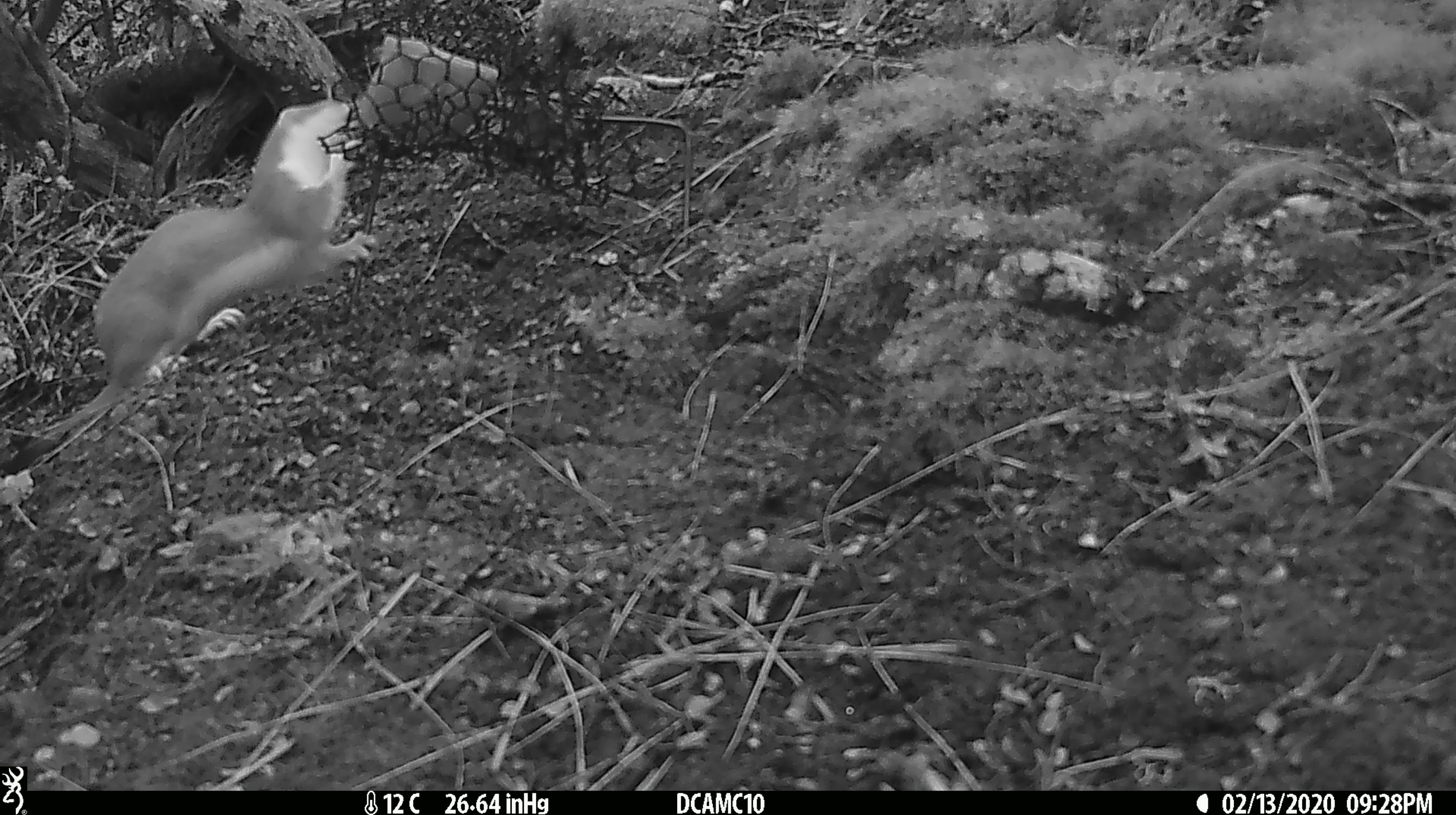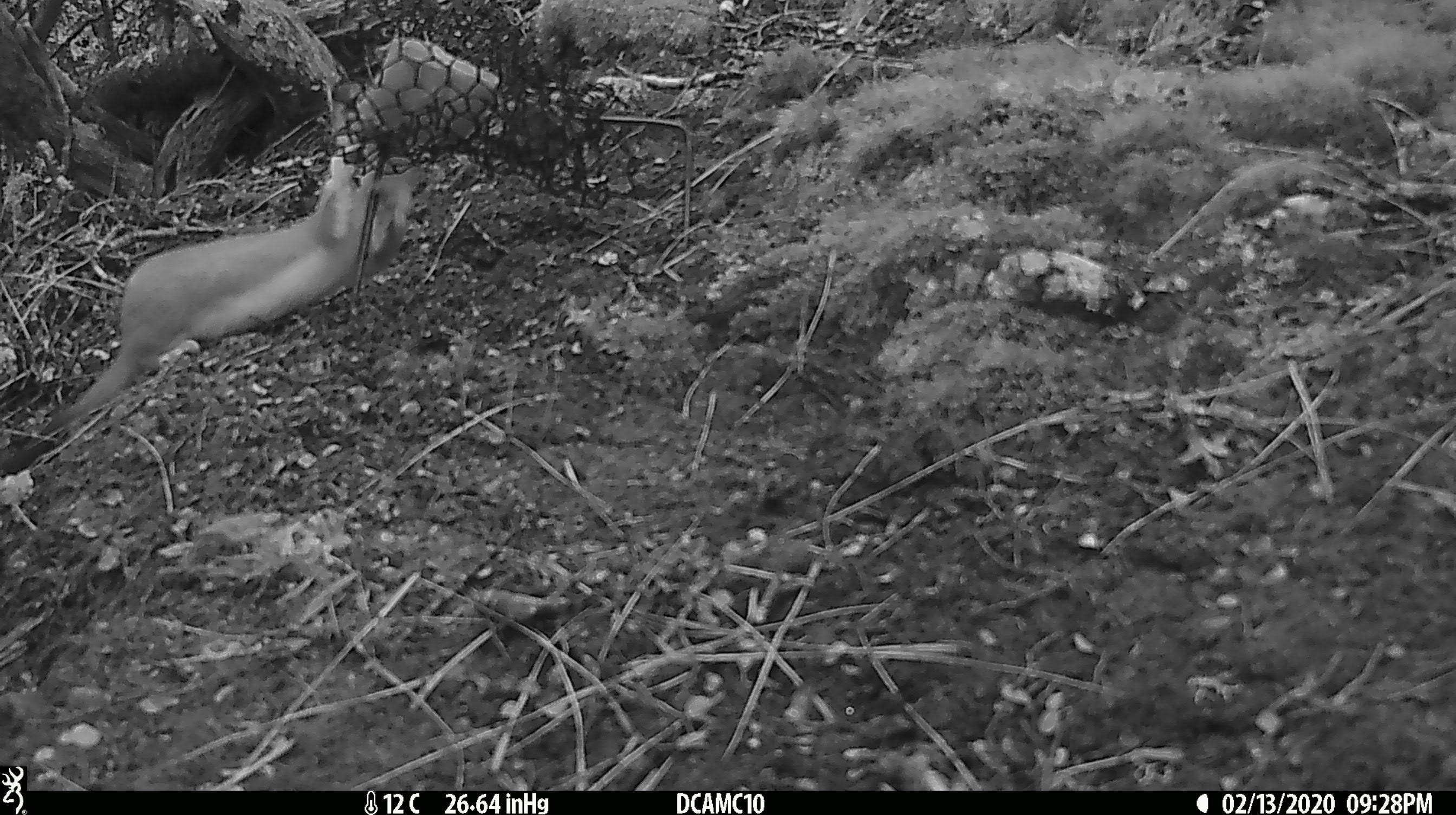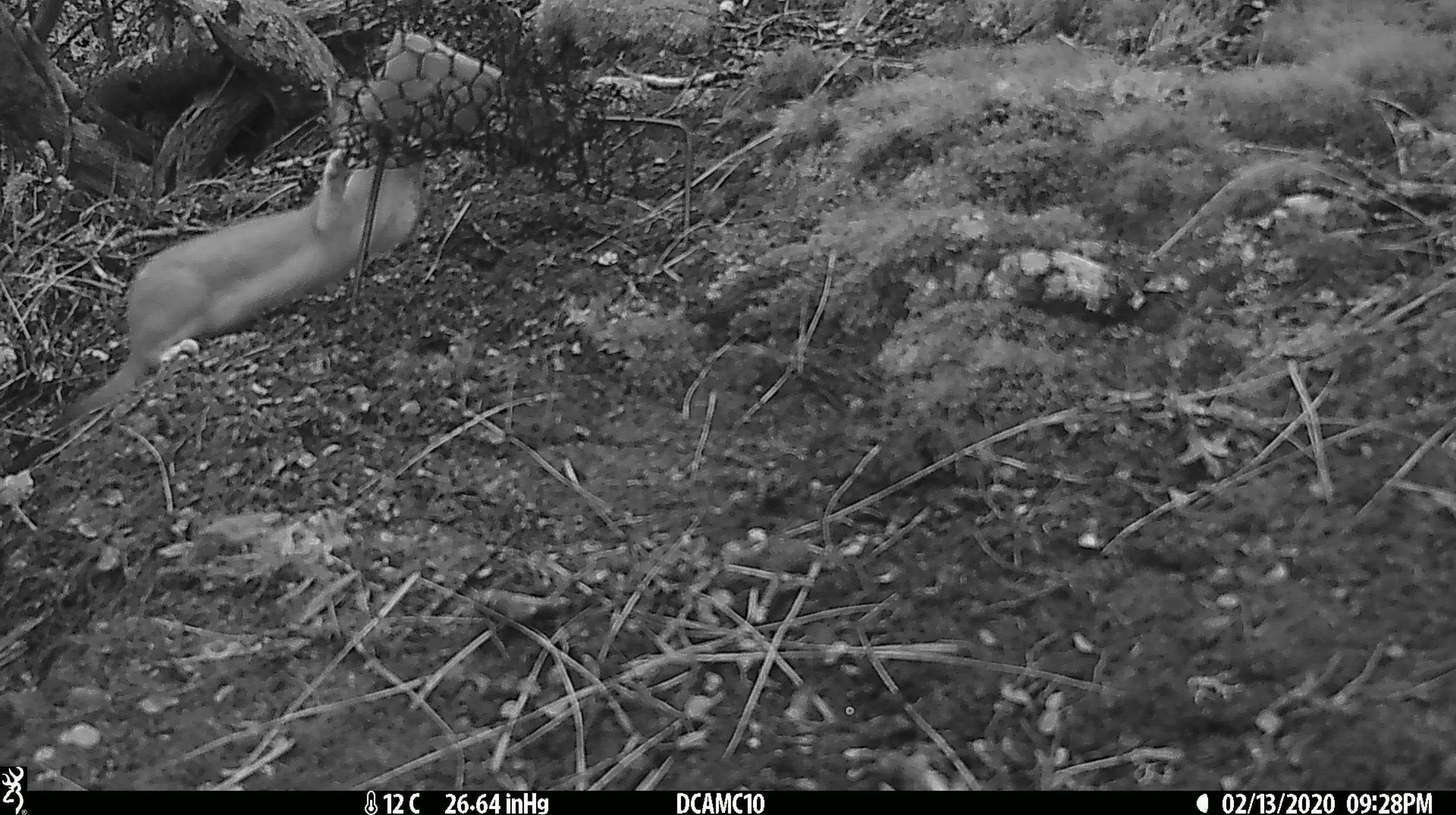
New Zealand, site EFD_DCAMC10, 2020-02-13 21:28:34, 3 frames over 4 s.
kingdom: Animalia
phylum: Chordata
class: Mammalia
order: Carnivora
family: Mustelidae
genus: Mustela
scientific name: Mustela erminea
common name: stoat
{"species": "stoat (Mustela erminea)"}